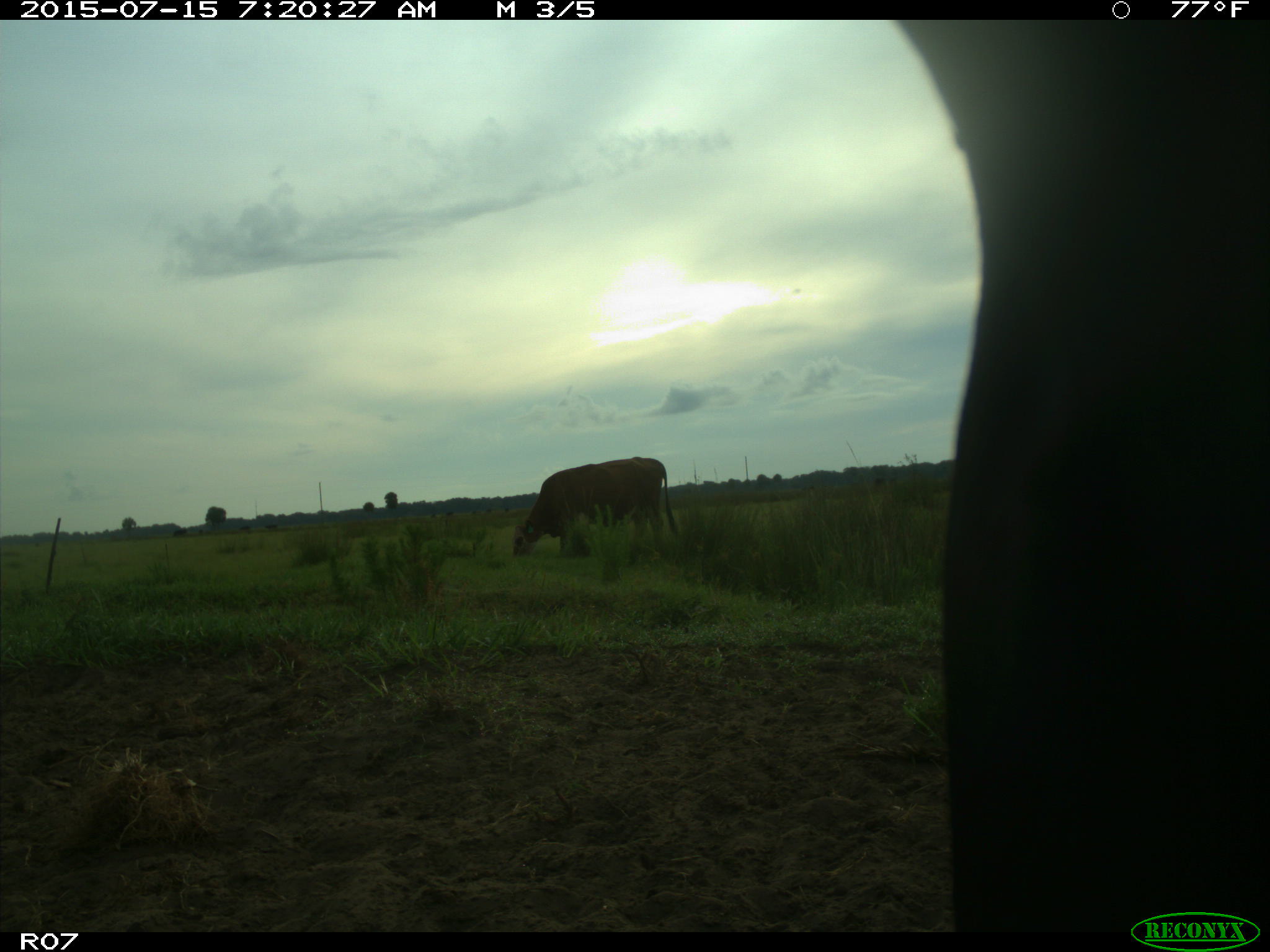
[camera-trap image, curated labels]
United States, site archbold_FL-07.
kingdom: Animalia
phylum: Chordata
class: Mammalia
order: Artiodactyla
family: Bovidae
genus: Bos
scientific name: Bos taurus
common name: domestic cow